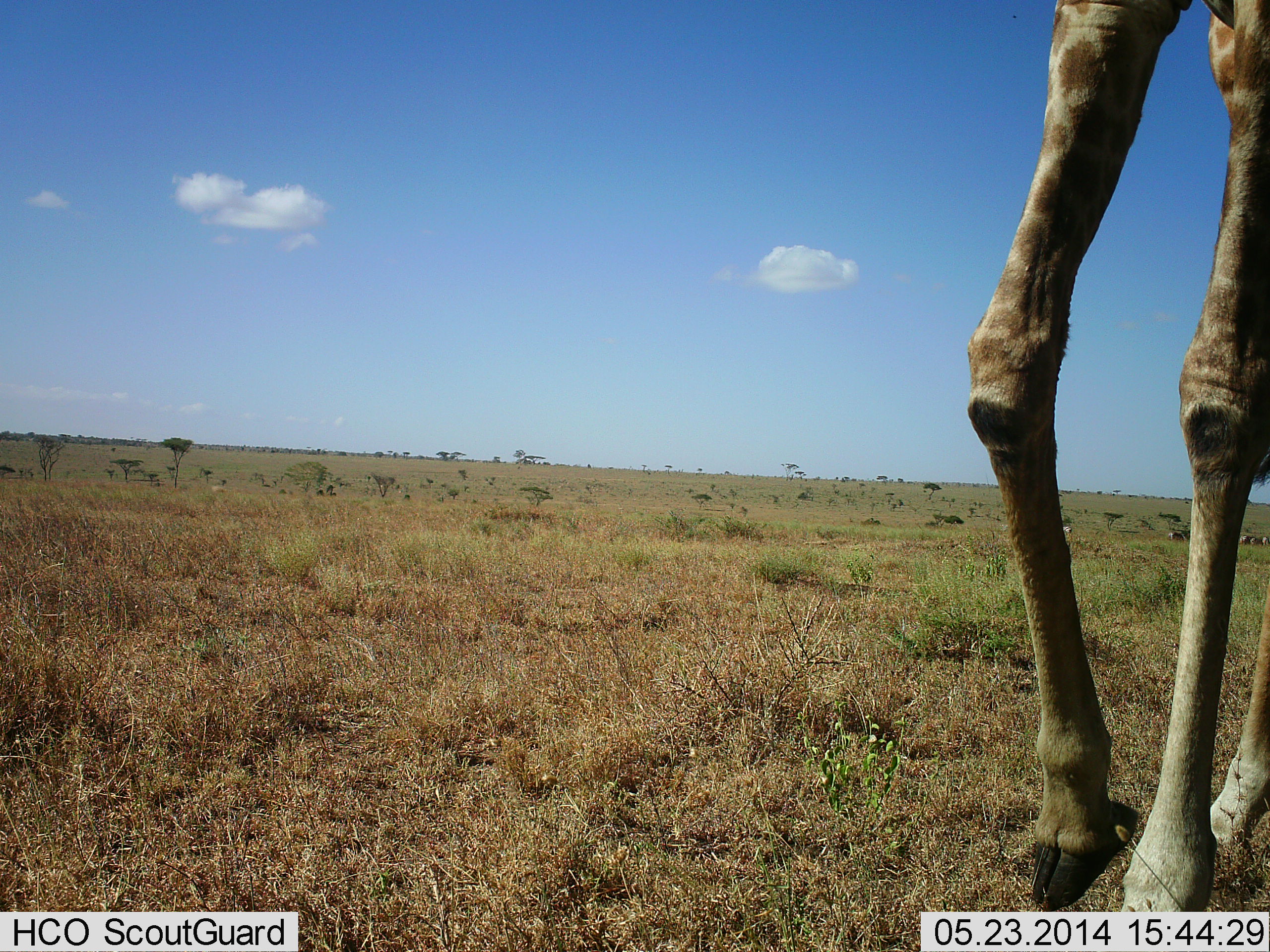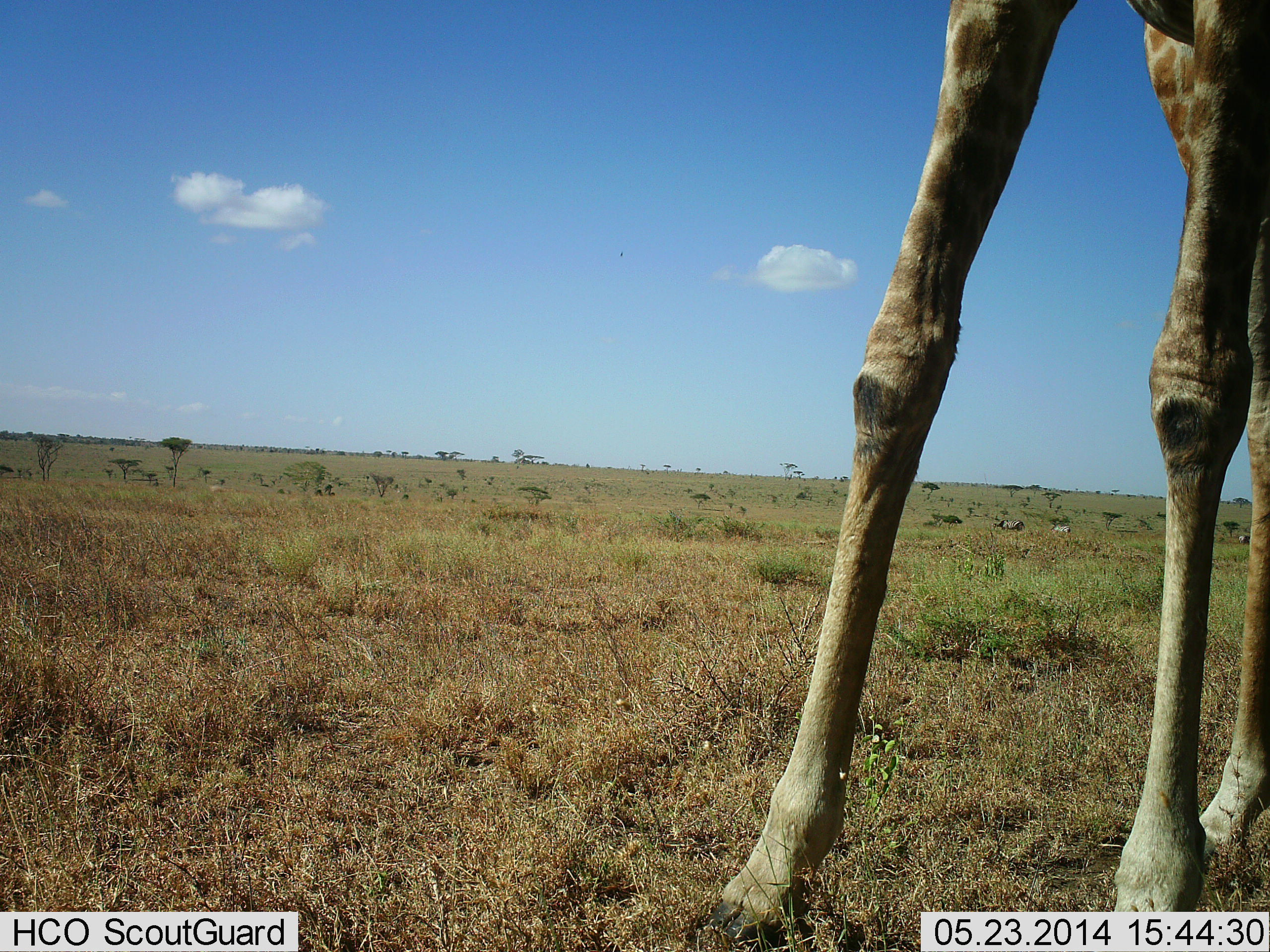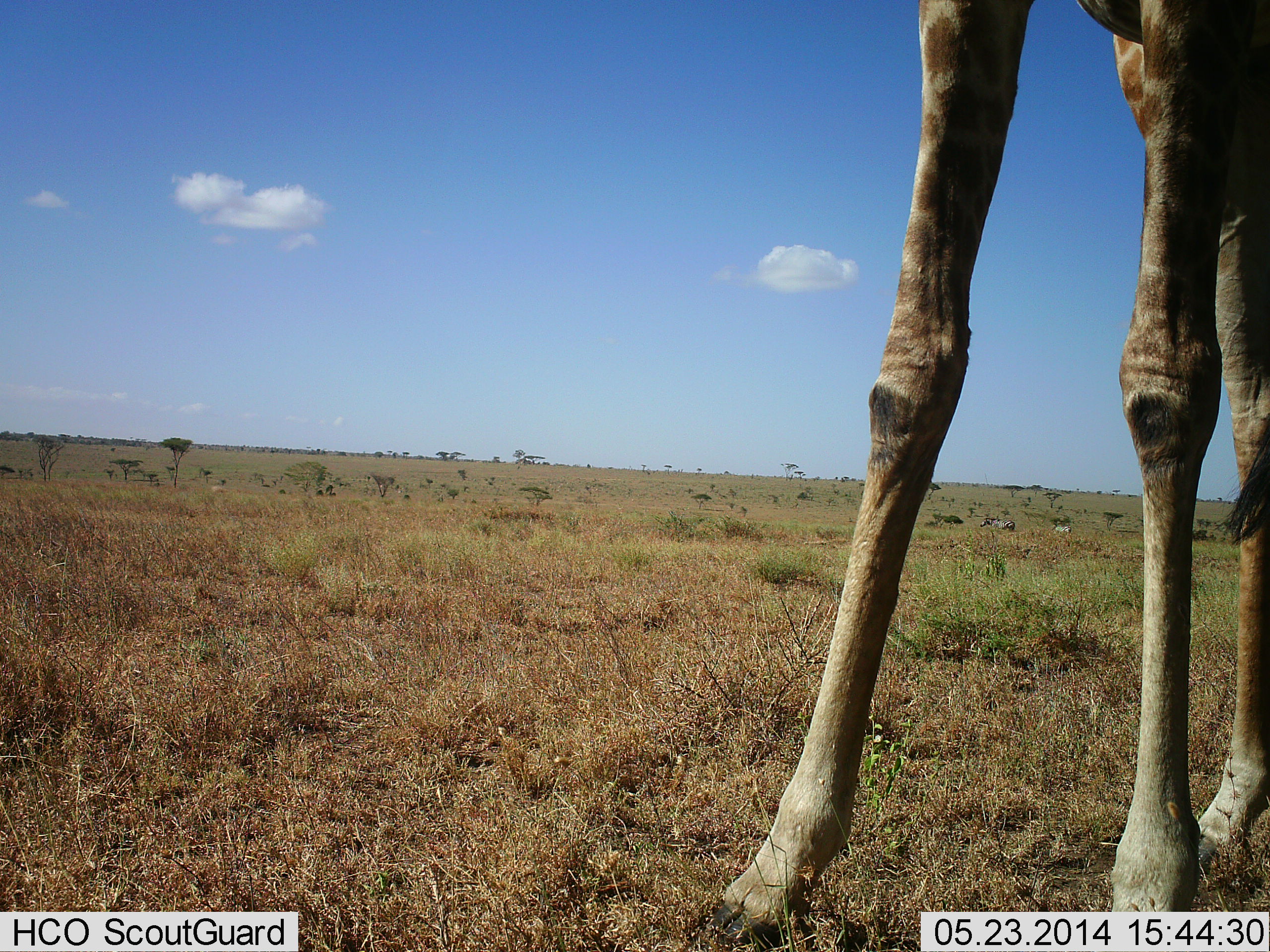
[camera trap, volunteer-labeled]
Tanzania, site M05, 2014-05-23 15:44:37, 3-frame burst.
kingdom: Animalia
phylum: Chordata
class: Mammalia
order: Artiodactyla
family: Giraffidae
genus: Giraffa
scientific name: Giraffa camelopardalis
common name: giraffe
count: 1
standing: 75%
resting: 0%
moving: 25%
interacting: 0%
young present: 0%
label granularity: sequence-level